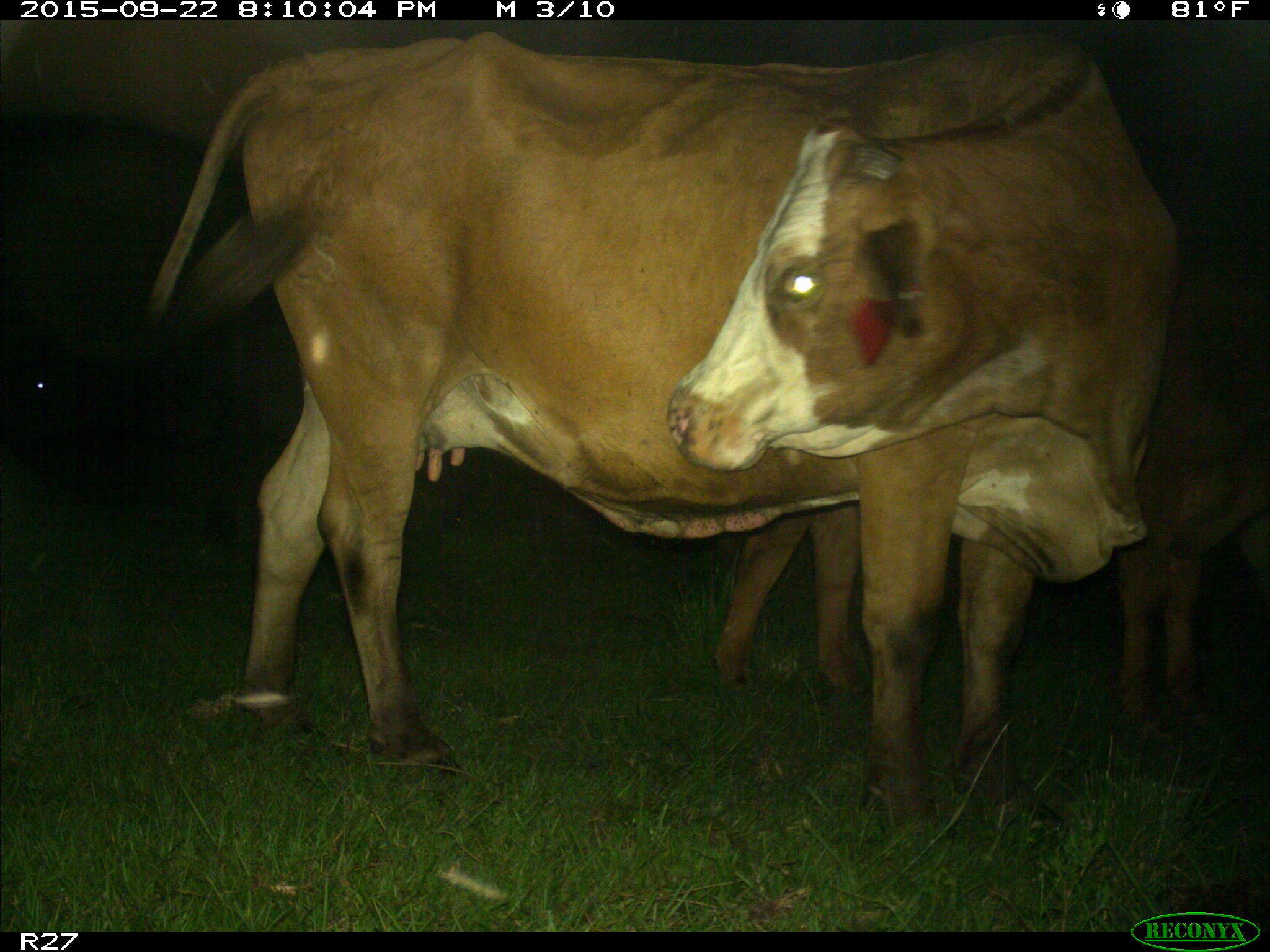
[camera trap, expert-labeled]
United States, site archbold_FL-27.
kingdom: Animalia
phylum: Chordata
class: Mammalia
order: Artiodactyla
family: Bovidae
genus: Bos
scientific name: Bos taurus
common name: domestic cow